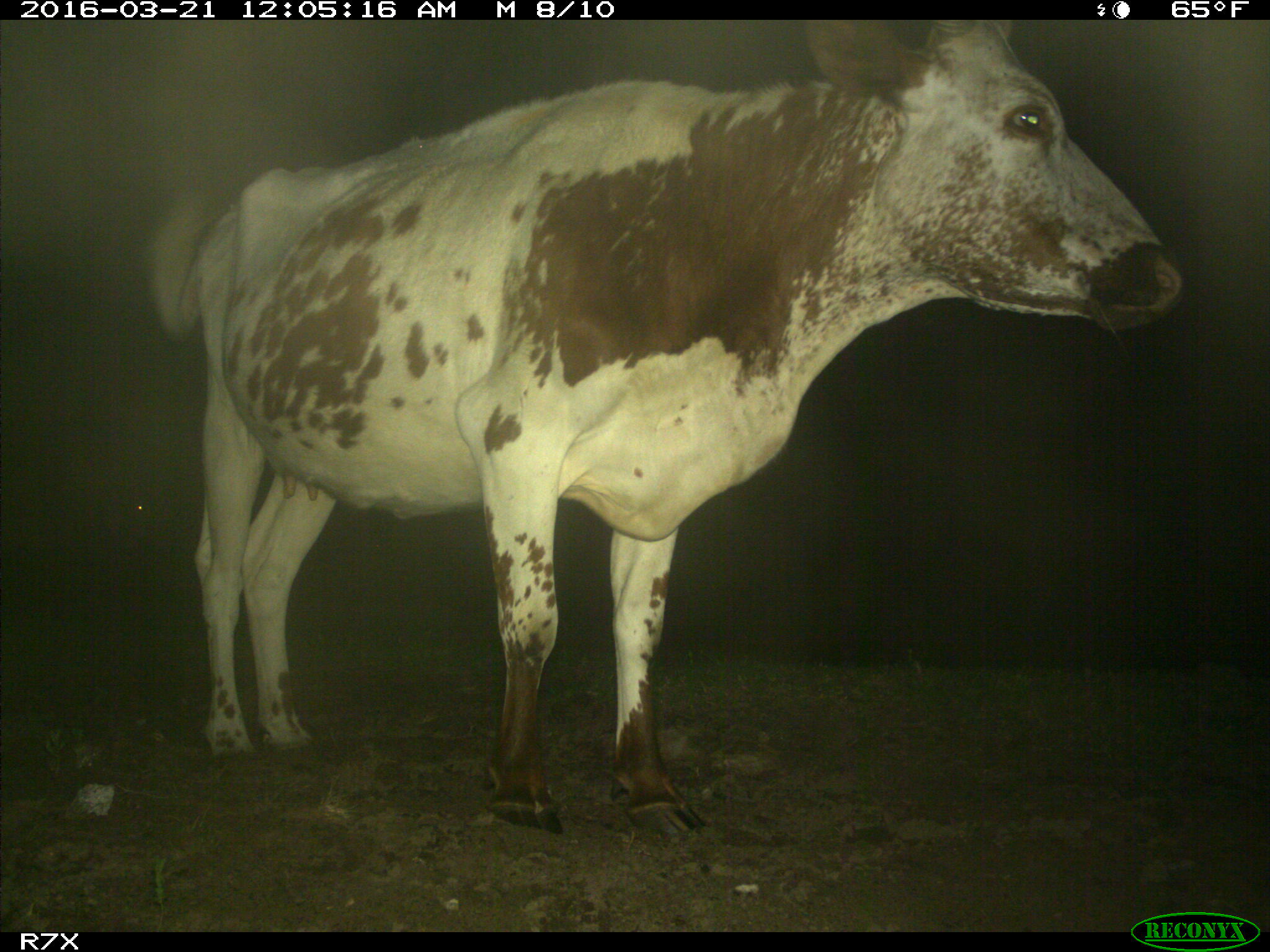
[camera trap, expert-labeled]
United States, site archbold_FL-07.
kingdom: Animalia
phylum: Chordata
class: Mammalia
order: Artiodactyla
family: Bovidae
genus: Bos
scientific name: Bos taurus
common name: domestic cow